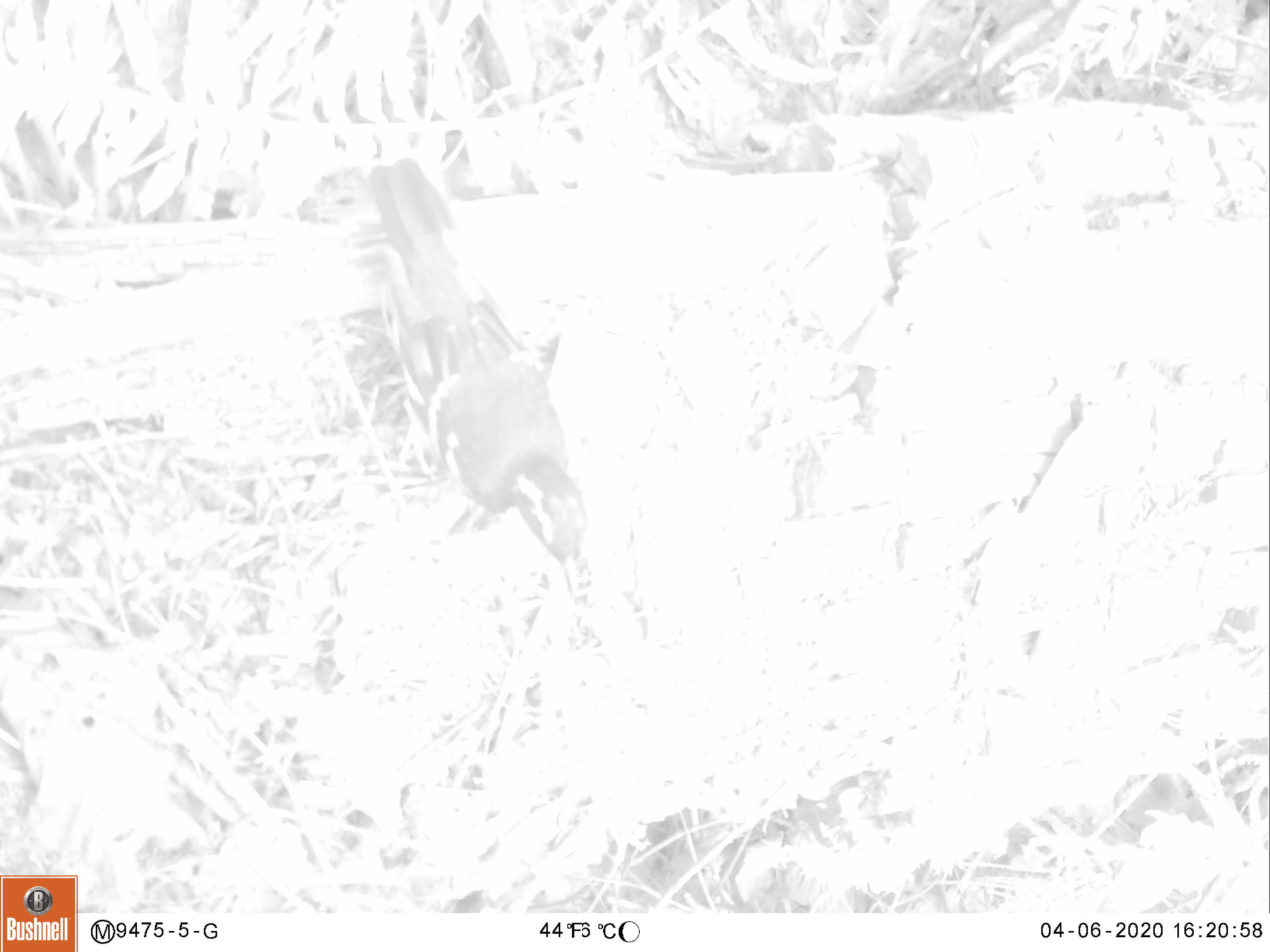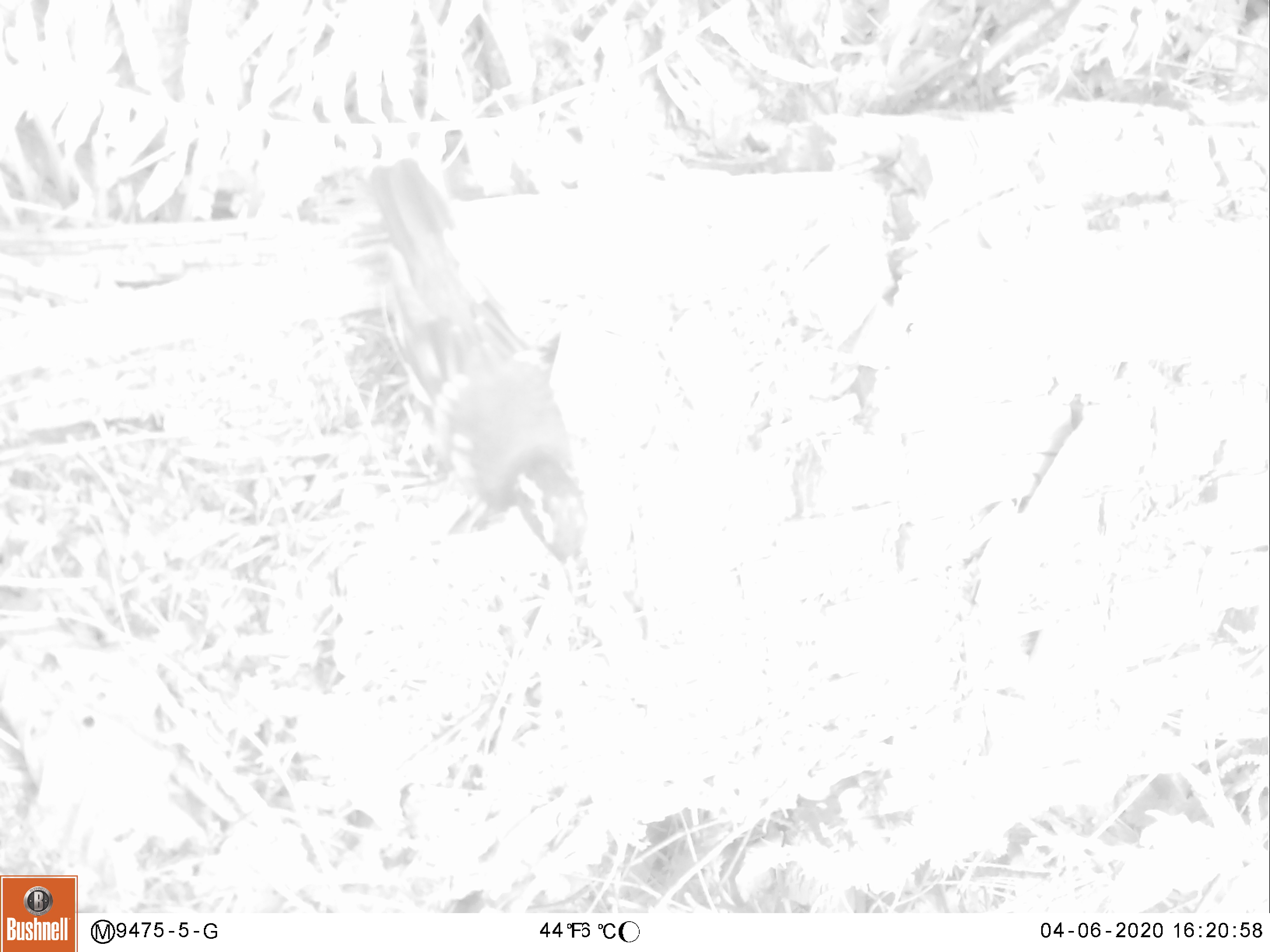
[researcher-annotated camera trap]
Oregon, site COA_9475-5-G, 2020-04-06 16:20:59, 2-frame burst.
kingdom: Animalia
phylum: Chordata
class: Aves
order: Passeriformes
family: Turdidae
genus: Ixoreus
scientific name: Ixoreus naevius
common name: varied thrush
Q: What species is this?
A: Varied thrush (Ixoreus naevius).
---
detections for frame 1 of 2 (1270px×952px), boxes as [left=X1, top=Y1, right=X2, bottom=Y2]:
varied thrush: [left=363, top=155, right=588, bottom=595]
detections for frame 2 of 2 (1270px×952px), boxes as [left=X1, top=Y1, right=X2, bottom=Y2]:
varied thrush: [left=367, top=153, right=588, bottom=604]